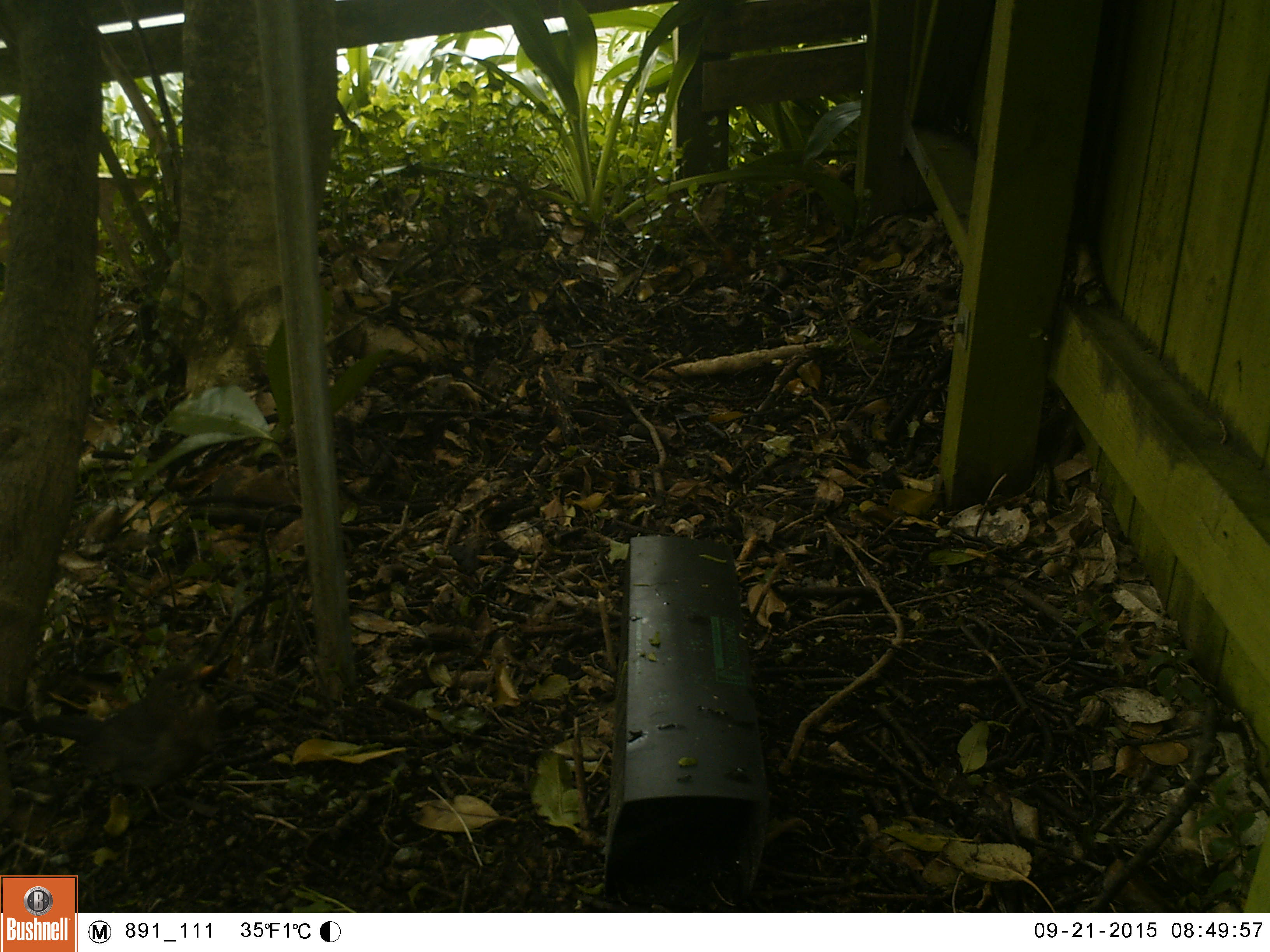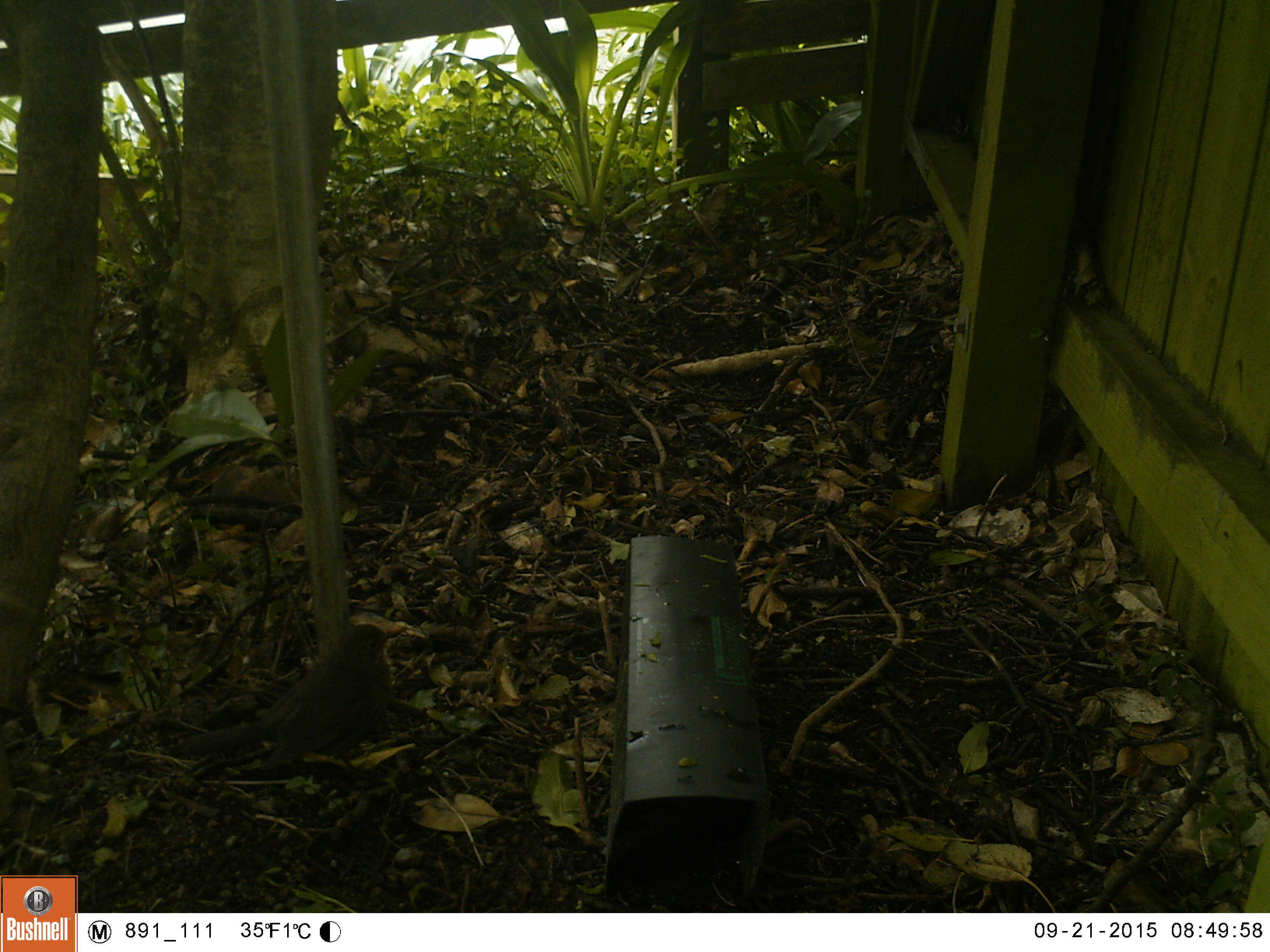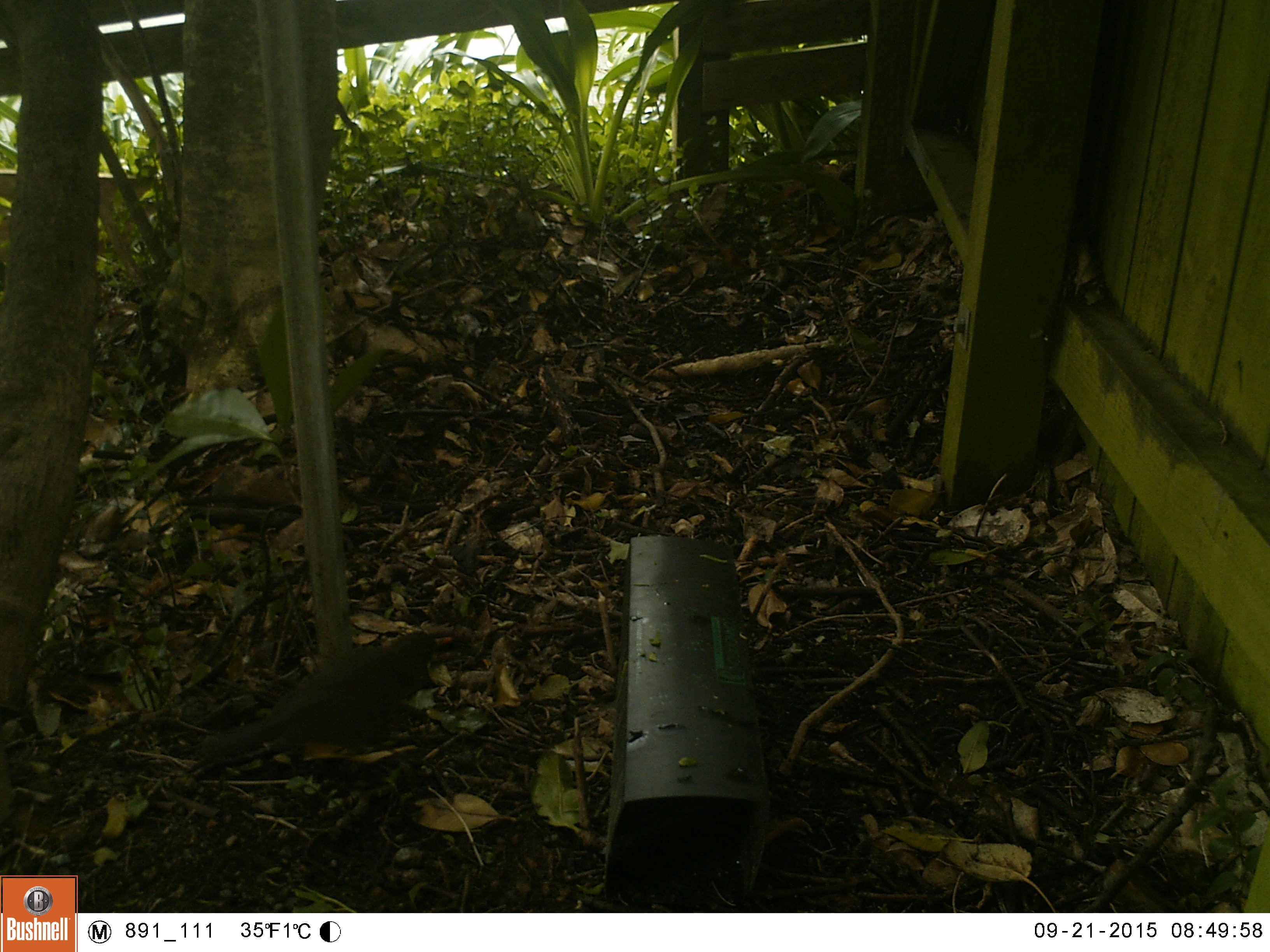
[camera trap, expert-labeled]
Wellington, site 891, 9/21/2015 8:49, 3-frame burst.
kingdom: Animalia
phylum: Chordata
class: Aves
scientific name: Aves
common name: bird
Bird (Aves).